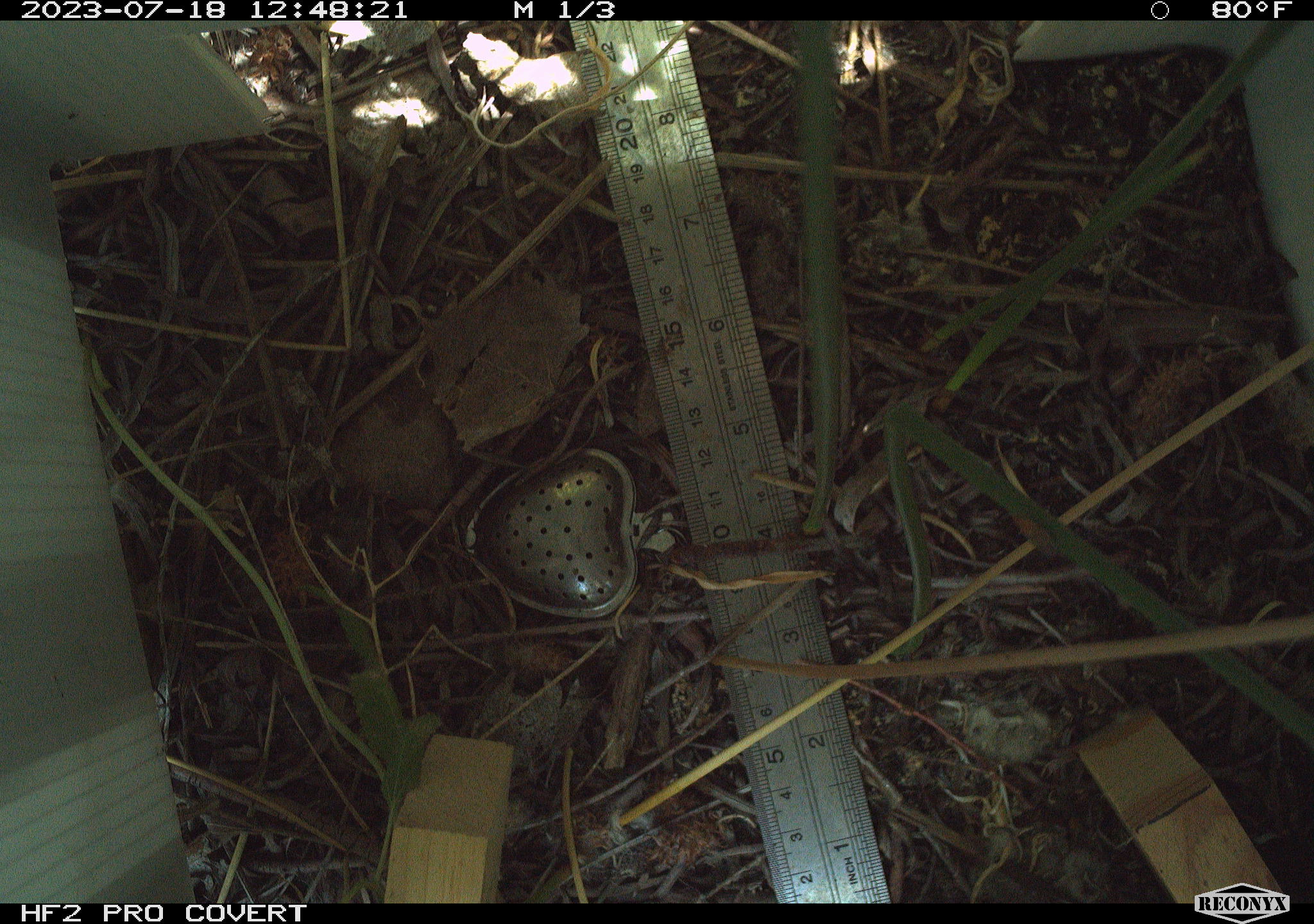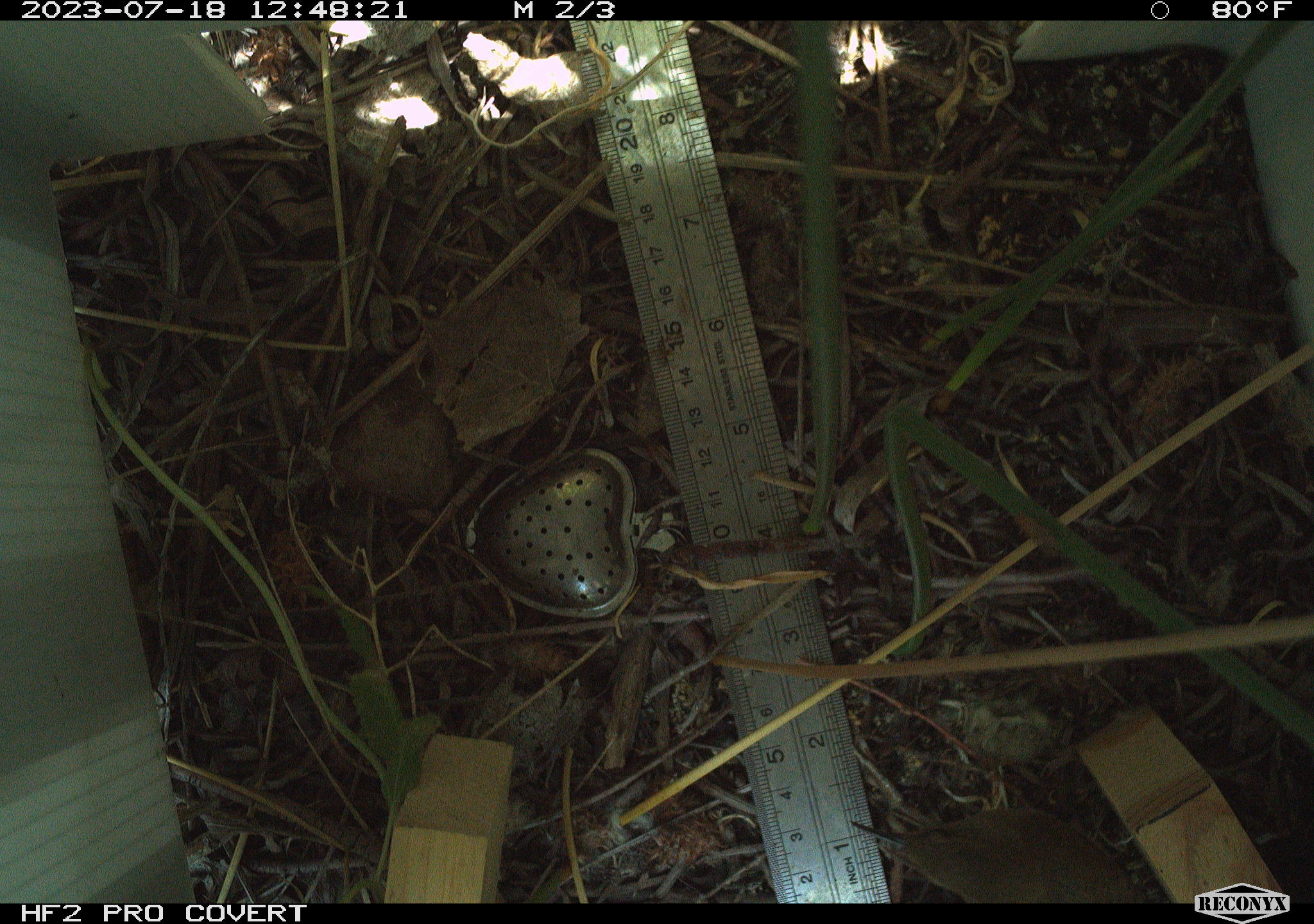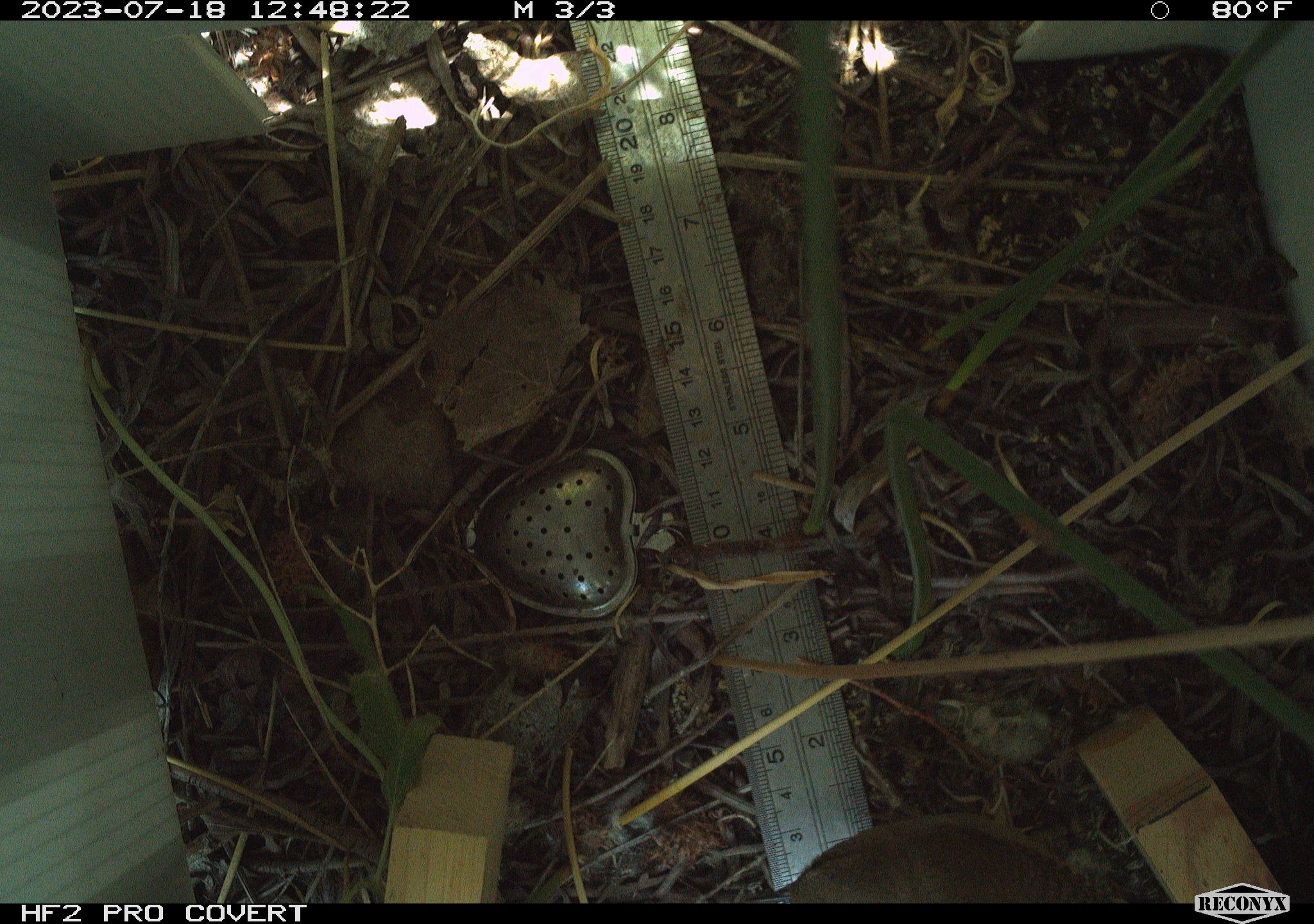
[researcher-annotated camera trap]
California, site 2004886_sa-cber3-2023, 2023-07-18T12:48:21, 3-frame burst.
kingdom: Animalia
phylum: Chordata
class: Aves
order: Passeriformes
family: Troglodytidae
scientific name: Troglodytidae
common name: wren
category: troglodytidae family